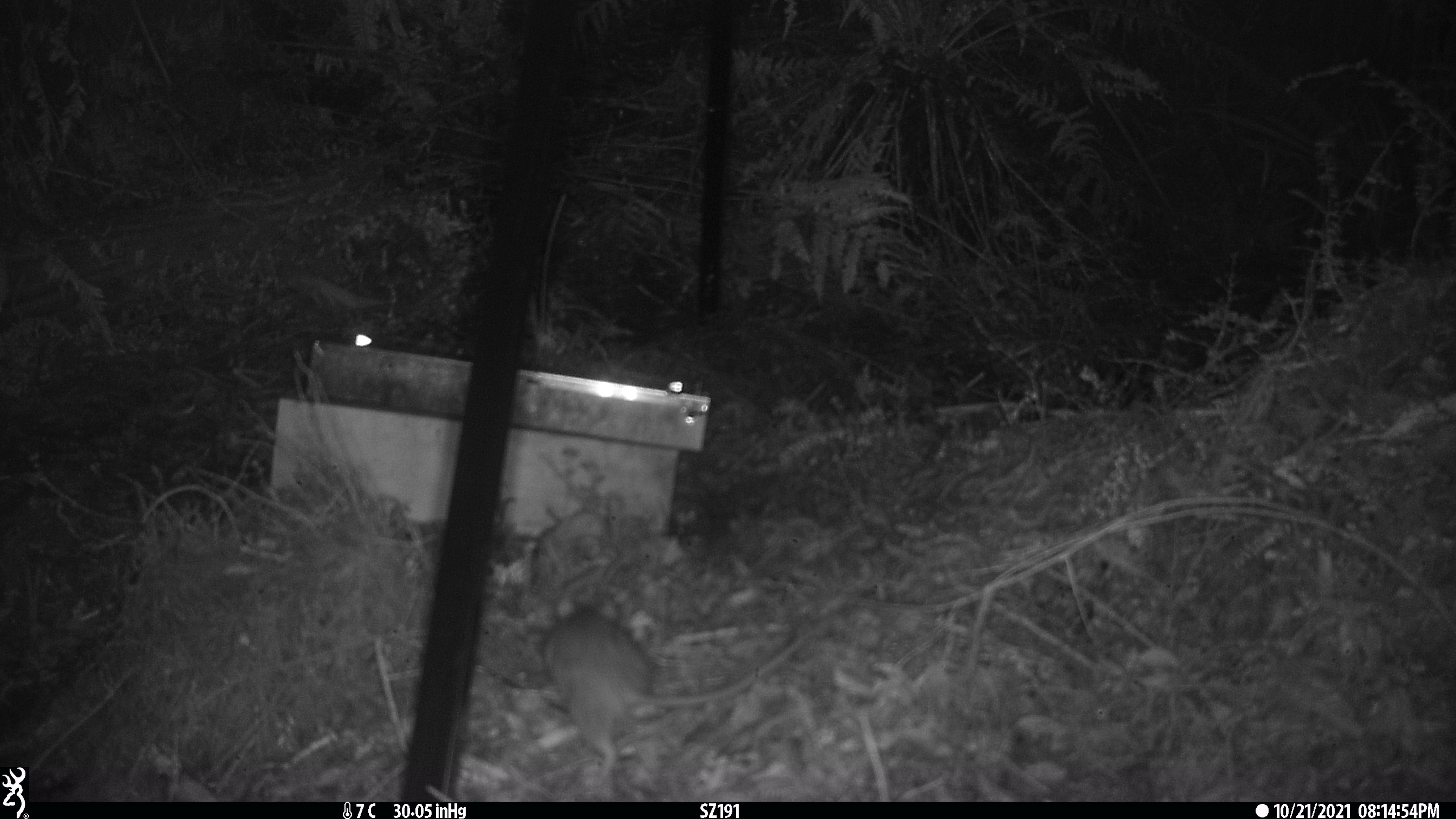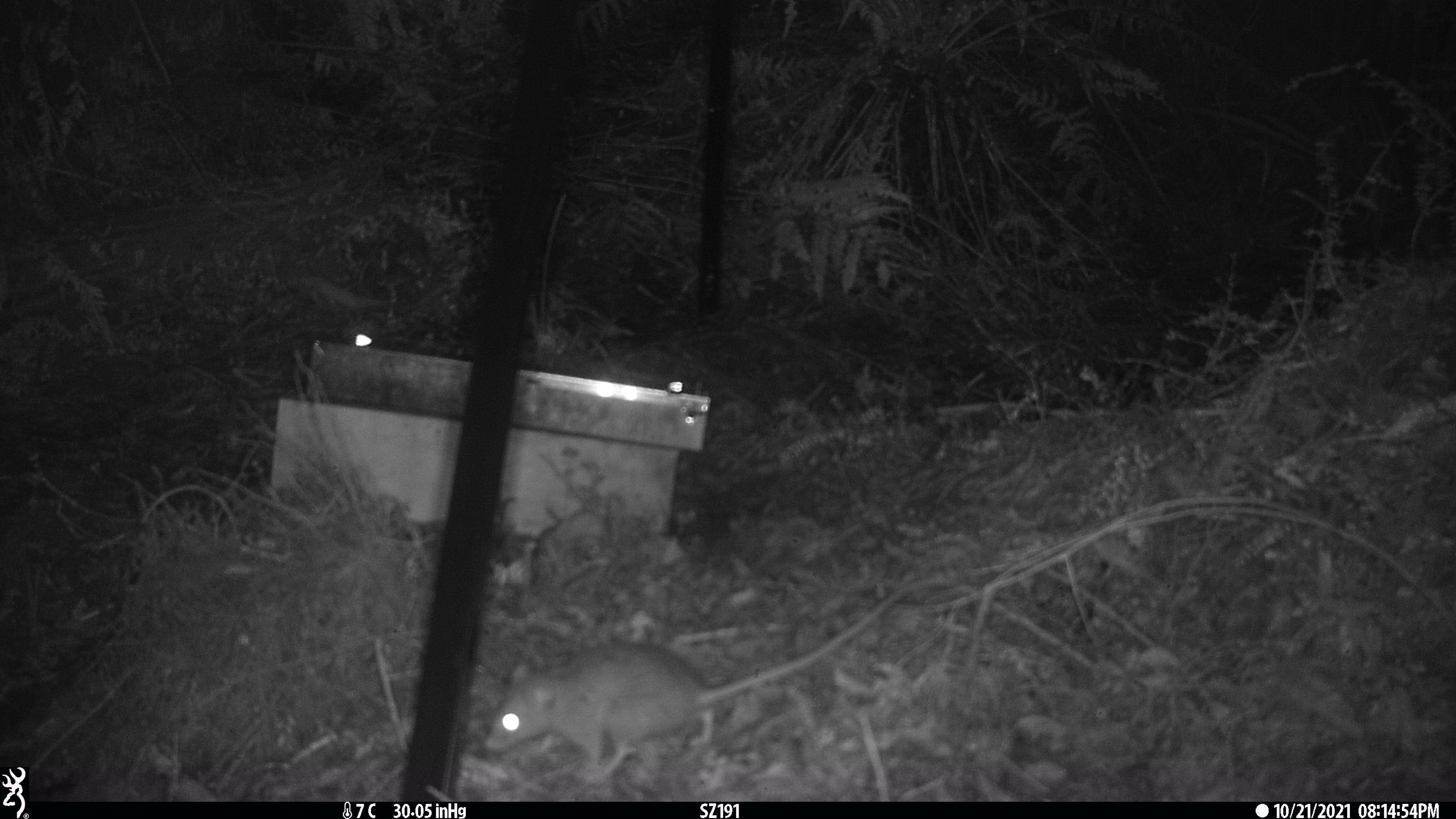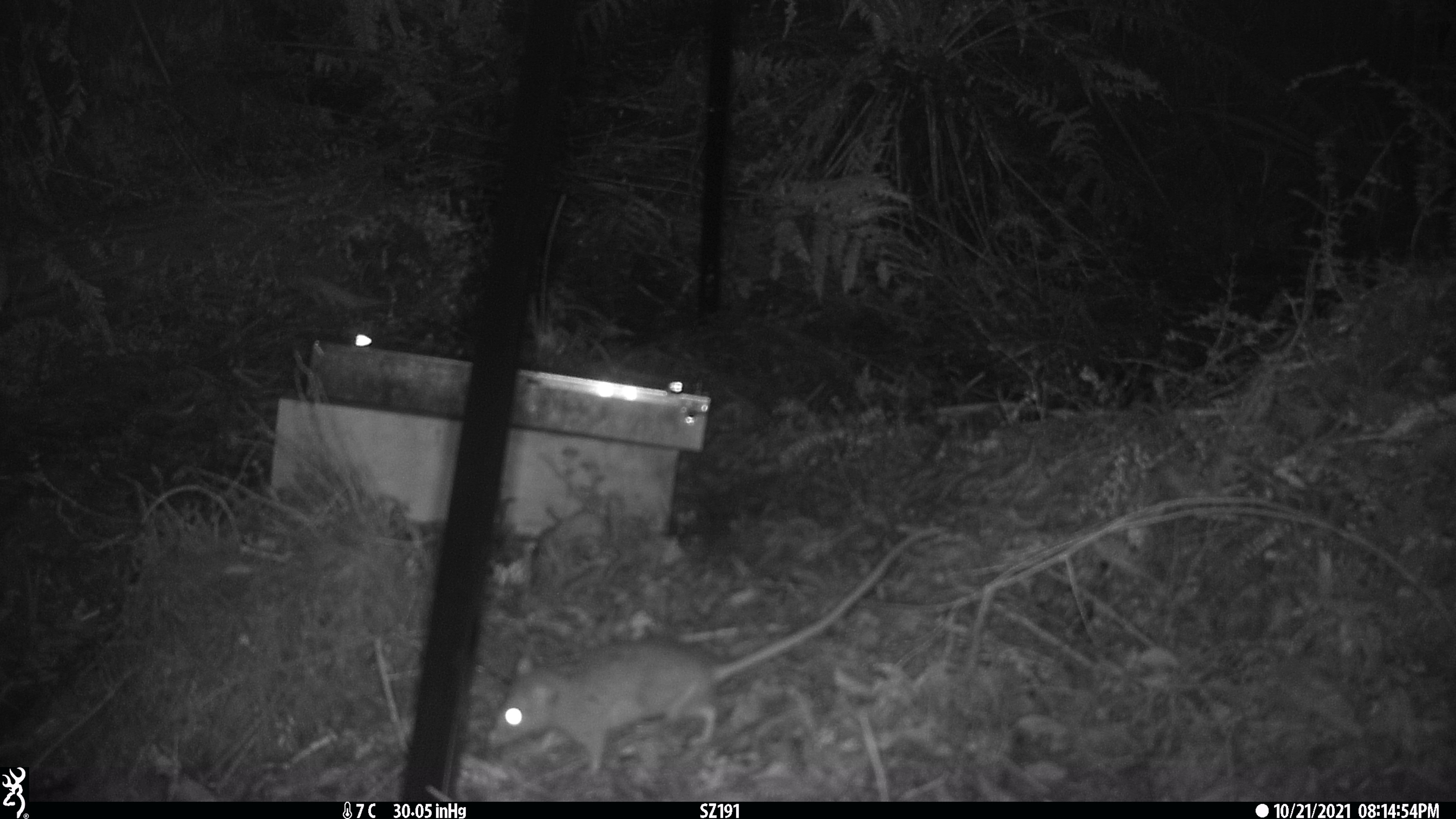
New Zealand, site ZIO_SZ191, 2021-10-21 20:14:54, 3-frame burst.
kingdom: Animalia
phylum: Chordata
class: Mammalia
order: Rodentia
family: Muridae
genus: Rattus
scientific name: Rattus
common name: rat